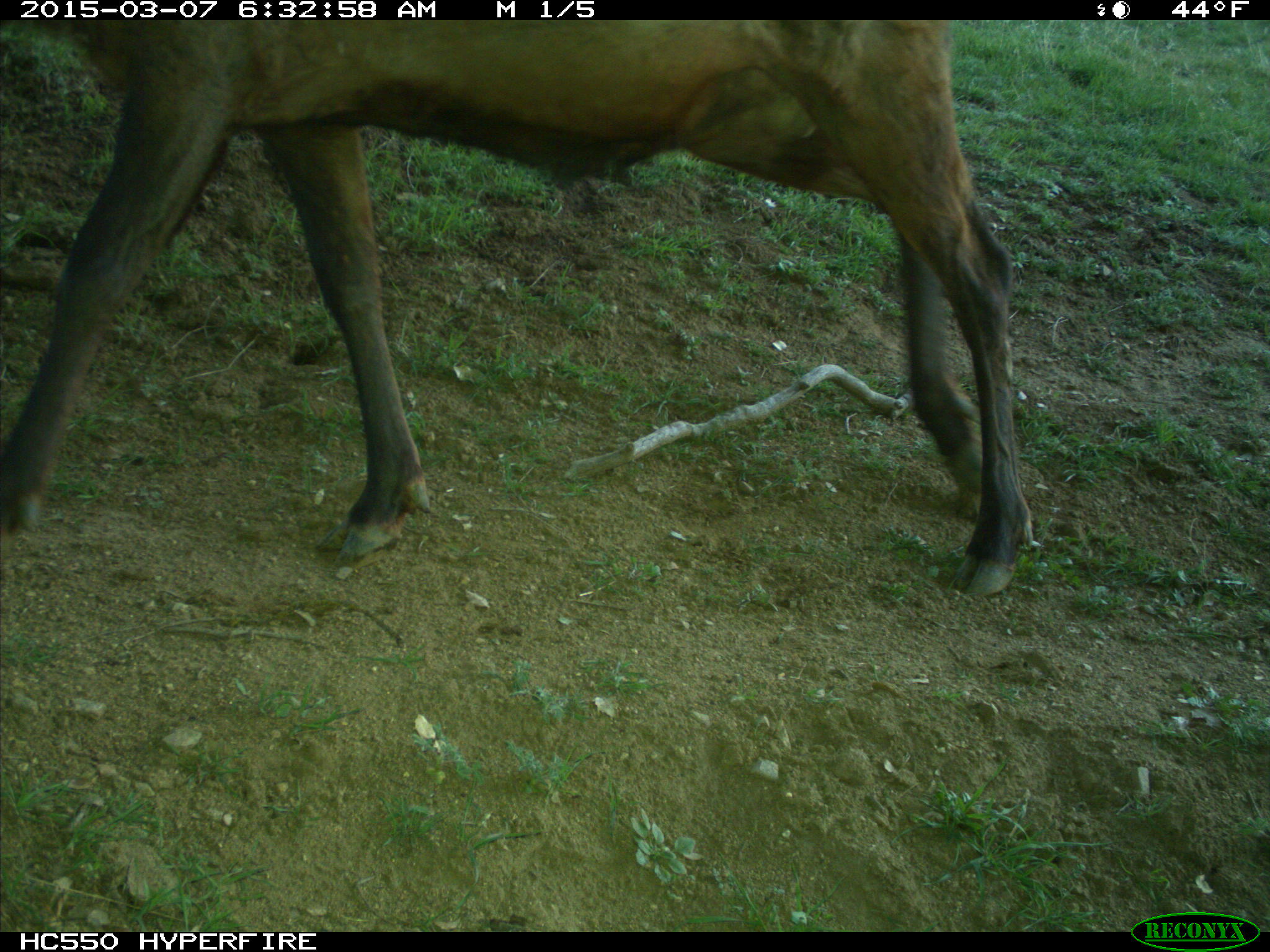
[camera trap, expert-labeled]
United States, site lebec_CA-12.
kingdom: Animalia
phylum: Chordata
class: Mammalia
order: Artiodactyla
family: Cervidae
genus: Cervus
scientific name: Cervus canadensis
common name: elk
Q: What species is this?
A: Cervus canadensis (elk).